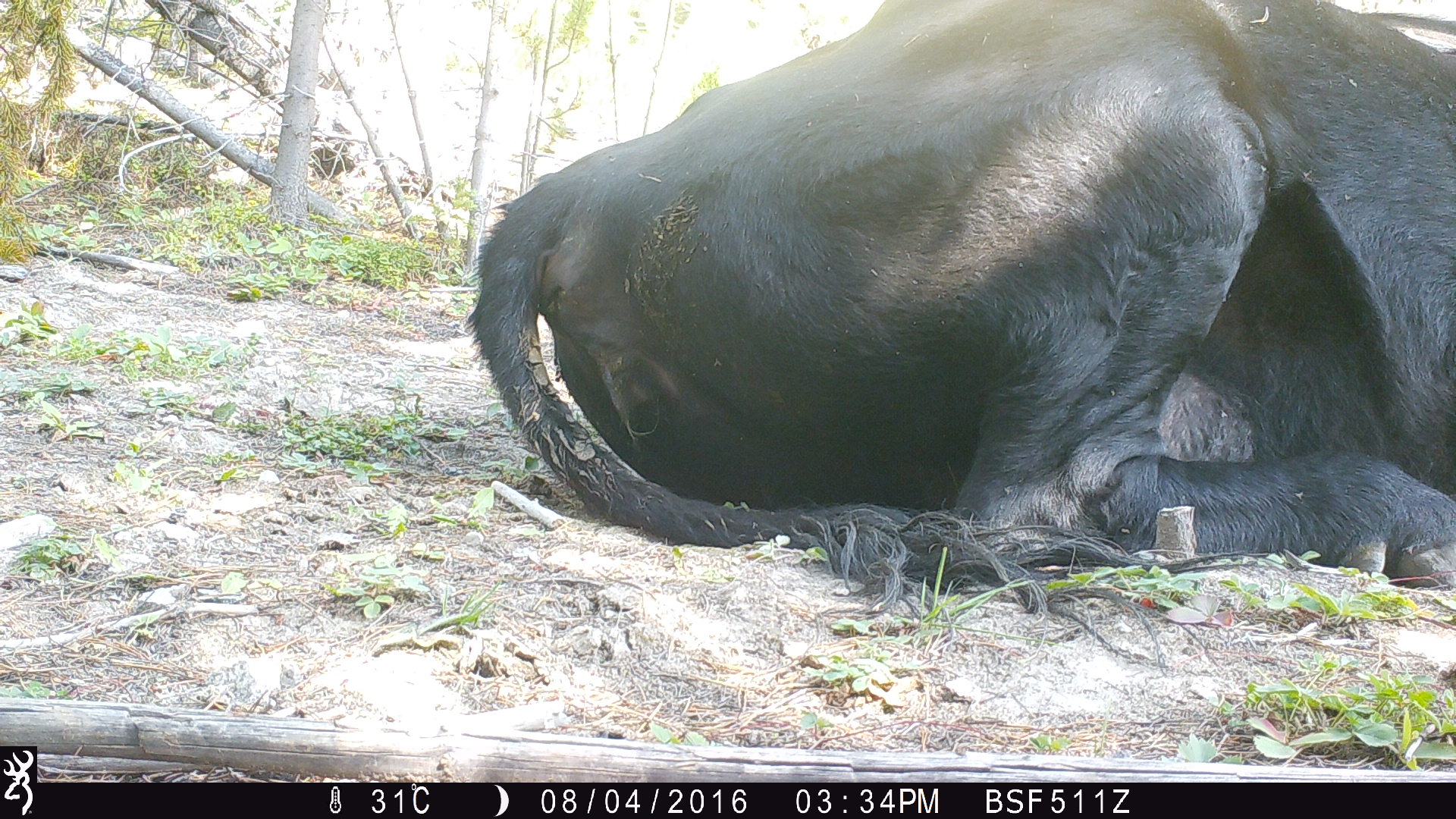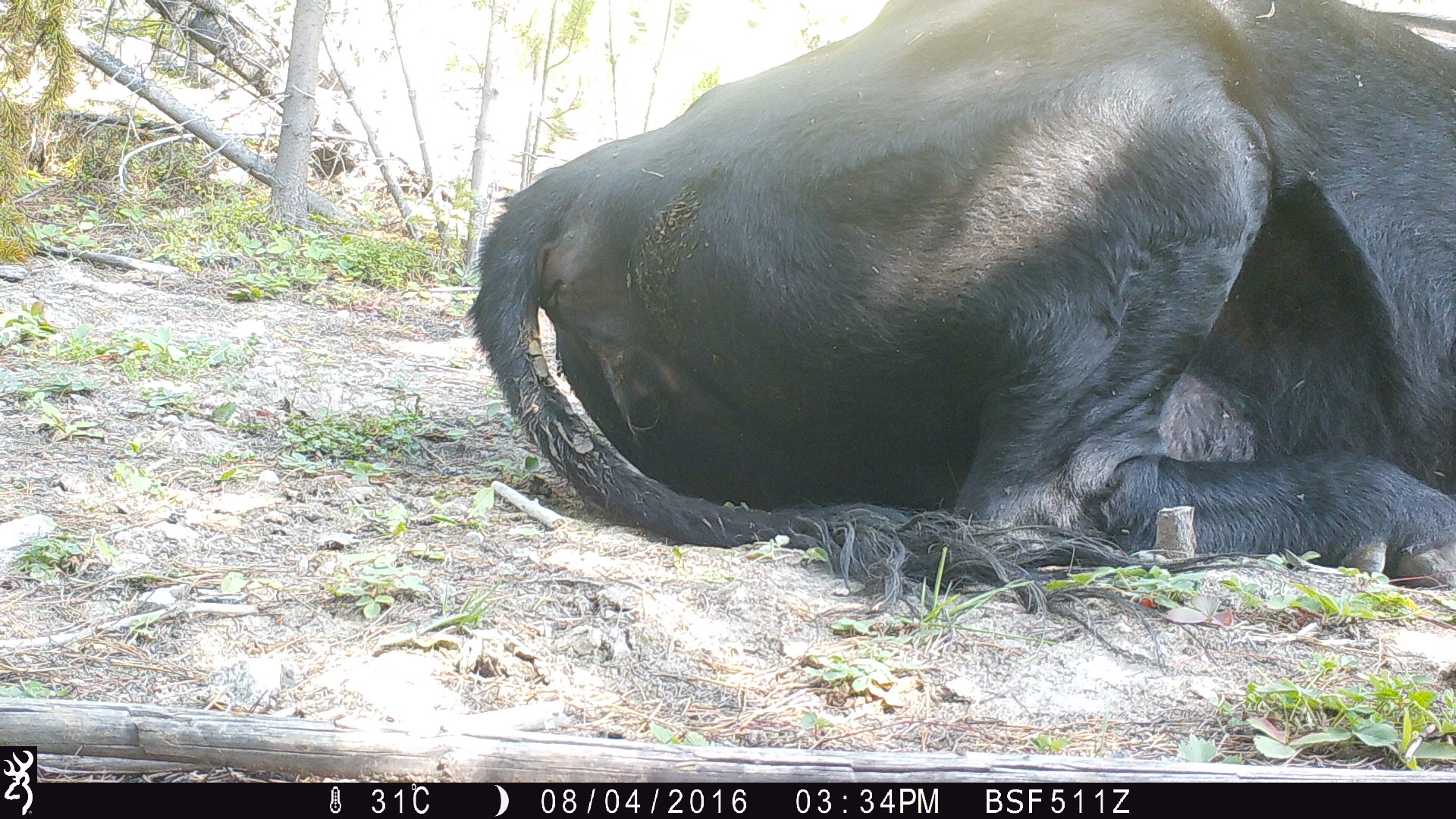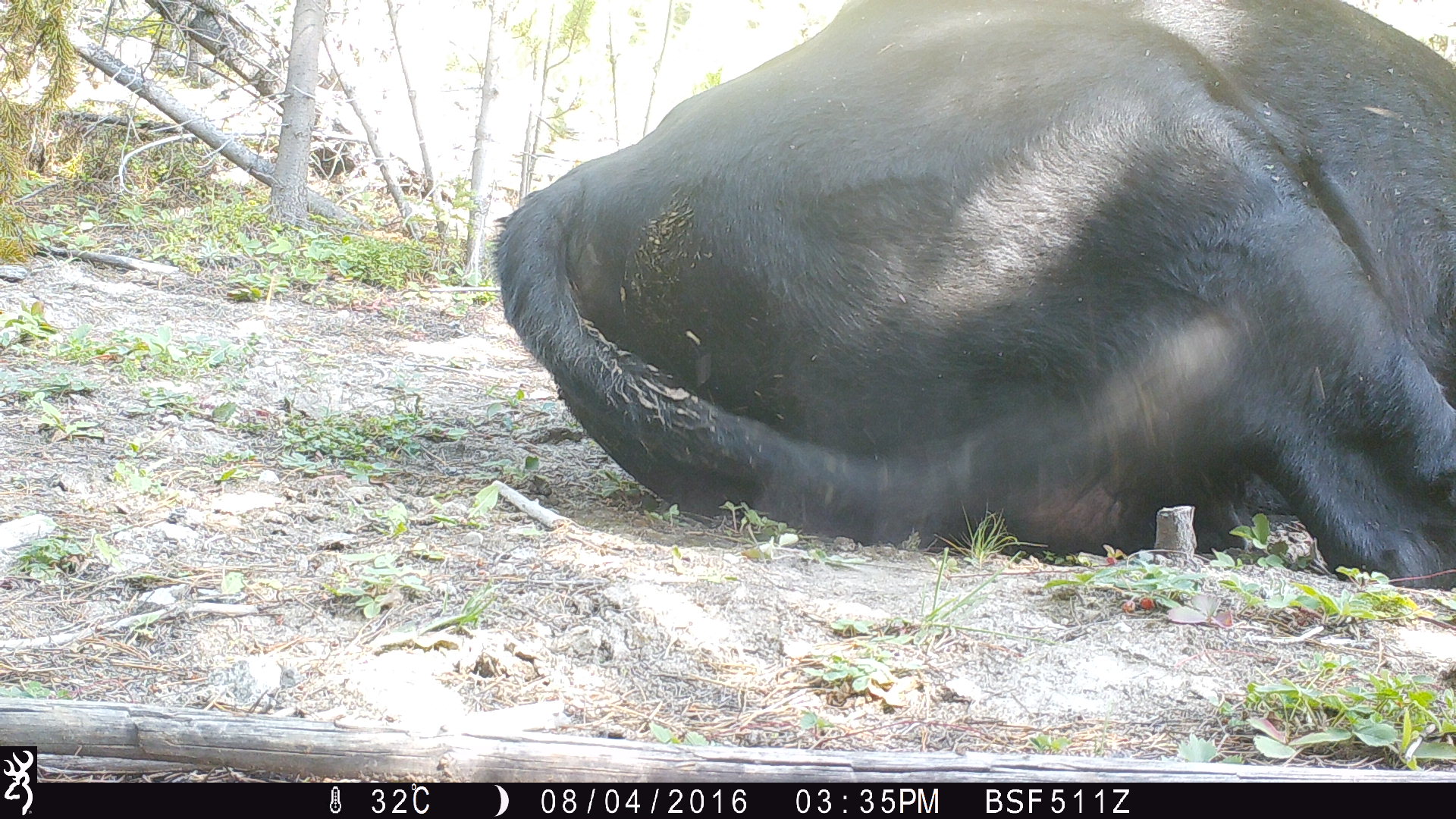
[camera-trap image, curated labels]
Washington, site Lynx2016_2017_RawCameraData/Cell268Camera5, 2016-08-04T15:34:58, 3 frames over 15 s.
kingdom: Animalia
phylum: Chordata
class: Mammalia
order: Artiodactyla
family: Bovidae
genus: Bos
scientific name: Bos taurus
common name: domestic cattle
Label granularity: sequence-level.